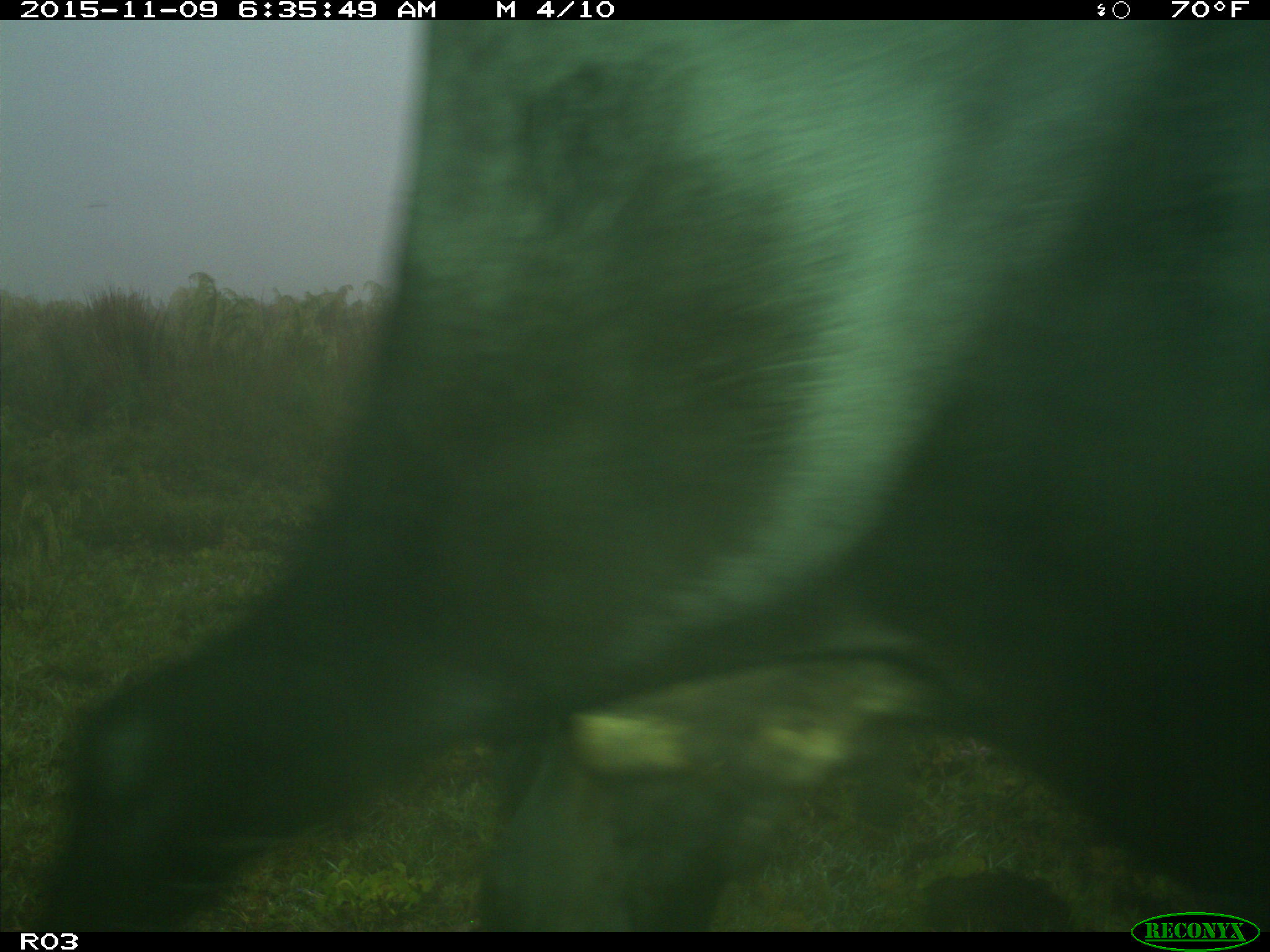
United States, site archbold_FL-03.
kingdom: Animalia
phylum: Chordata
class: Mammalia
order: Artiodactyla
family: Bovidae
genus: Bos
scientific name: Bos taurus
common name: domestic cow